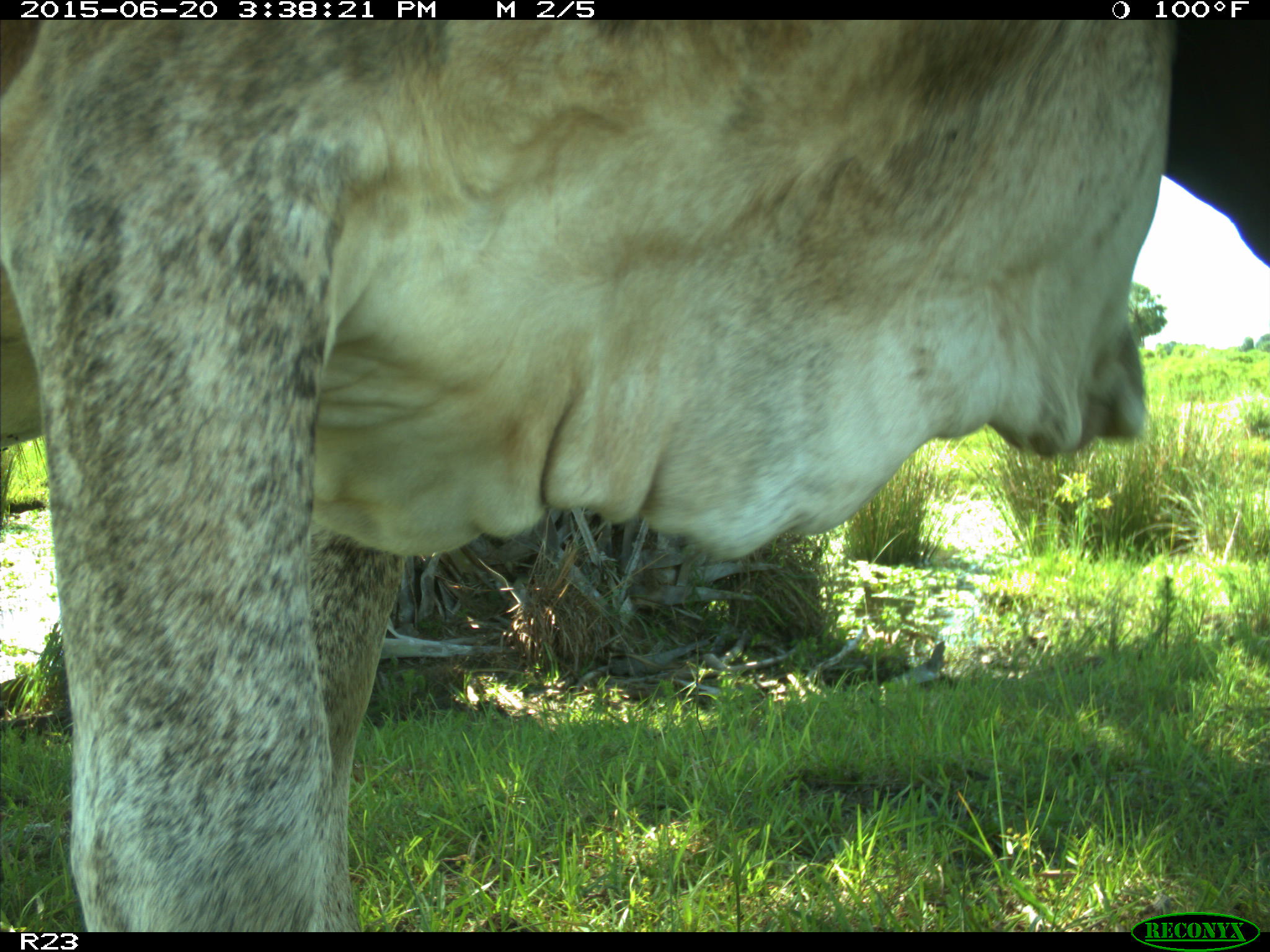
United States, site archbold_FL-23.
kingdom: Animalia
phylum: Chordata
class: Mammalia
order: Artiodactyla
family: Bovidae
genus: Bos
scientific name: Bos taurus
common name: domestic cow